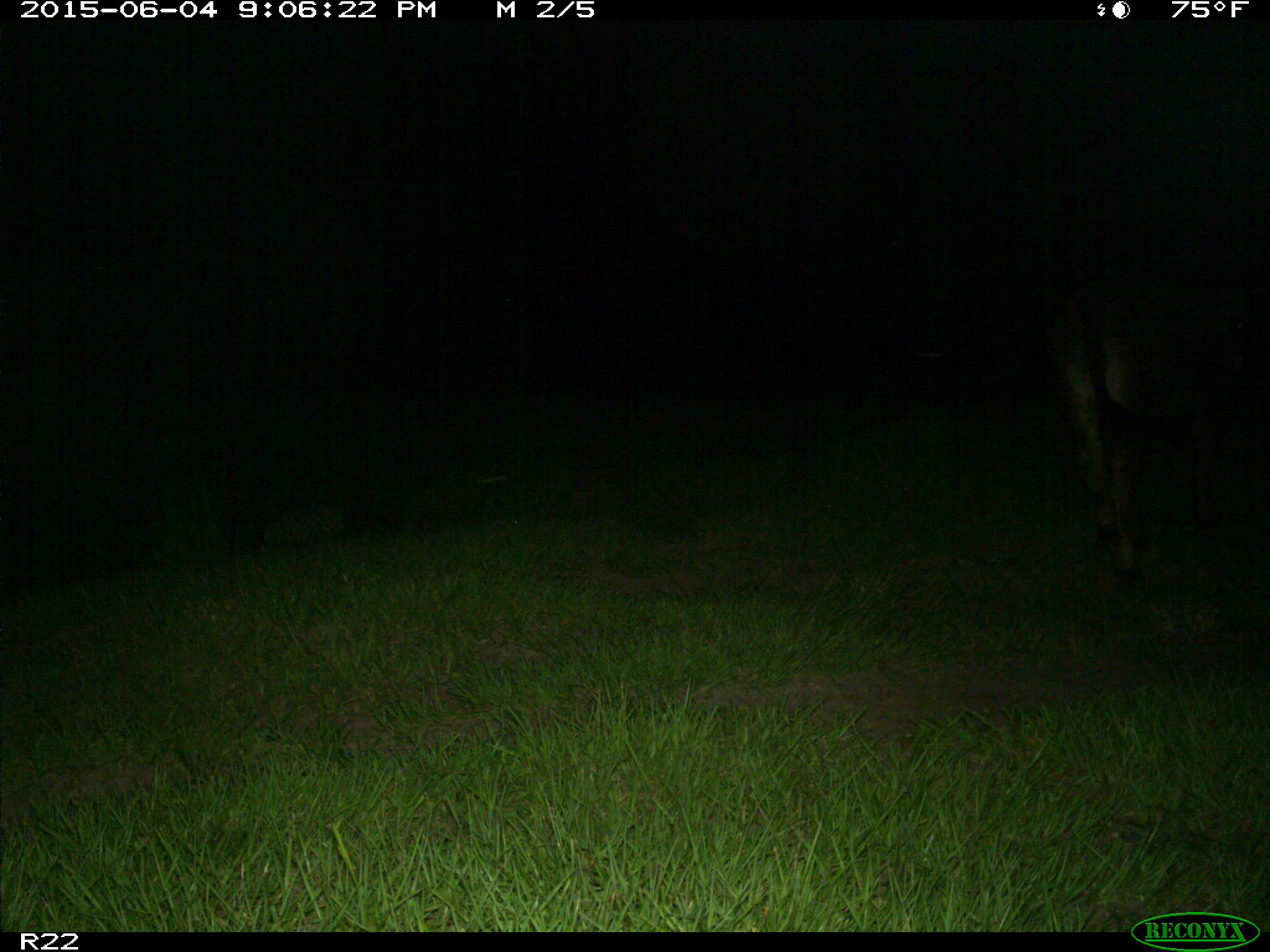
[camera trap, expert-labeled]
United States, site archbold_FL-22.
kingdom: Animalia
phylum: Chordata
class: Mammalia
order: Artiodactyla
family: Bovidae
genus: Bos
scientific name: Bos taurus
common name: domestic cow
Bos taurus (domestic cow).